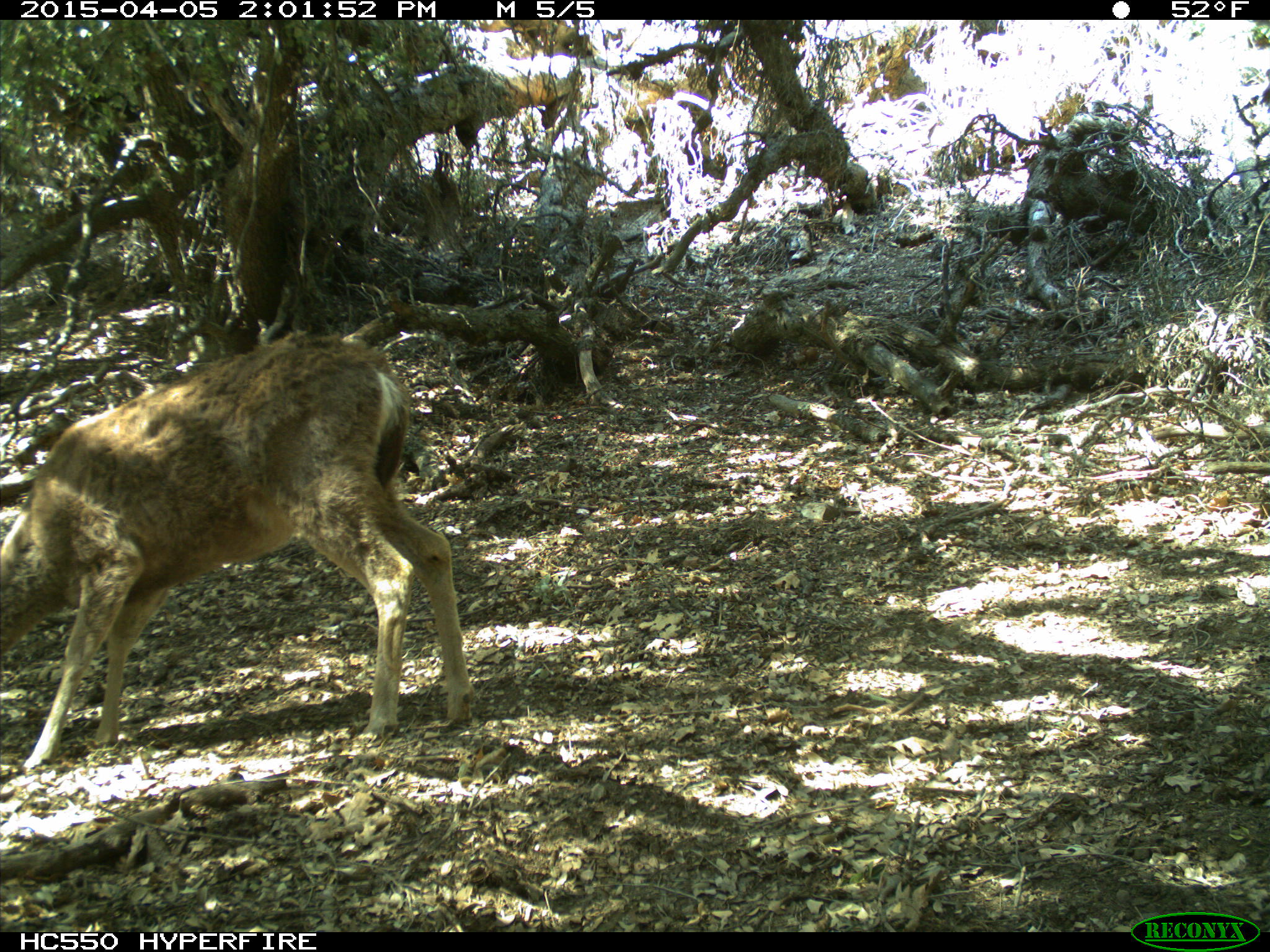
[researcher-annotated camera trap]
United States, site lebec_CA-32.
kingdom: Animalia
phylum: Chordata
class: Mammalia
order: Artiodactyla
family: Cervidae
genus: Odocoileus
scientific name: Odocoileus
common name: deer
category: unidentified deer